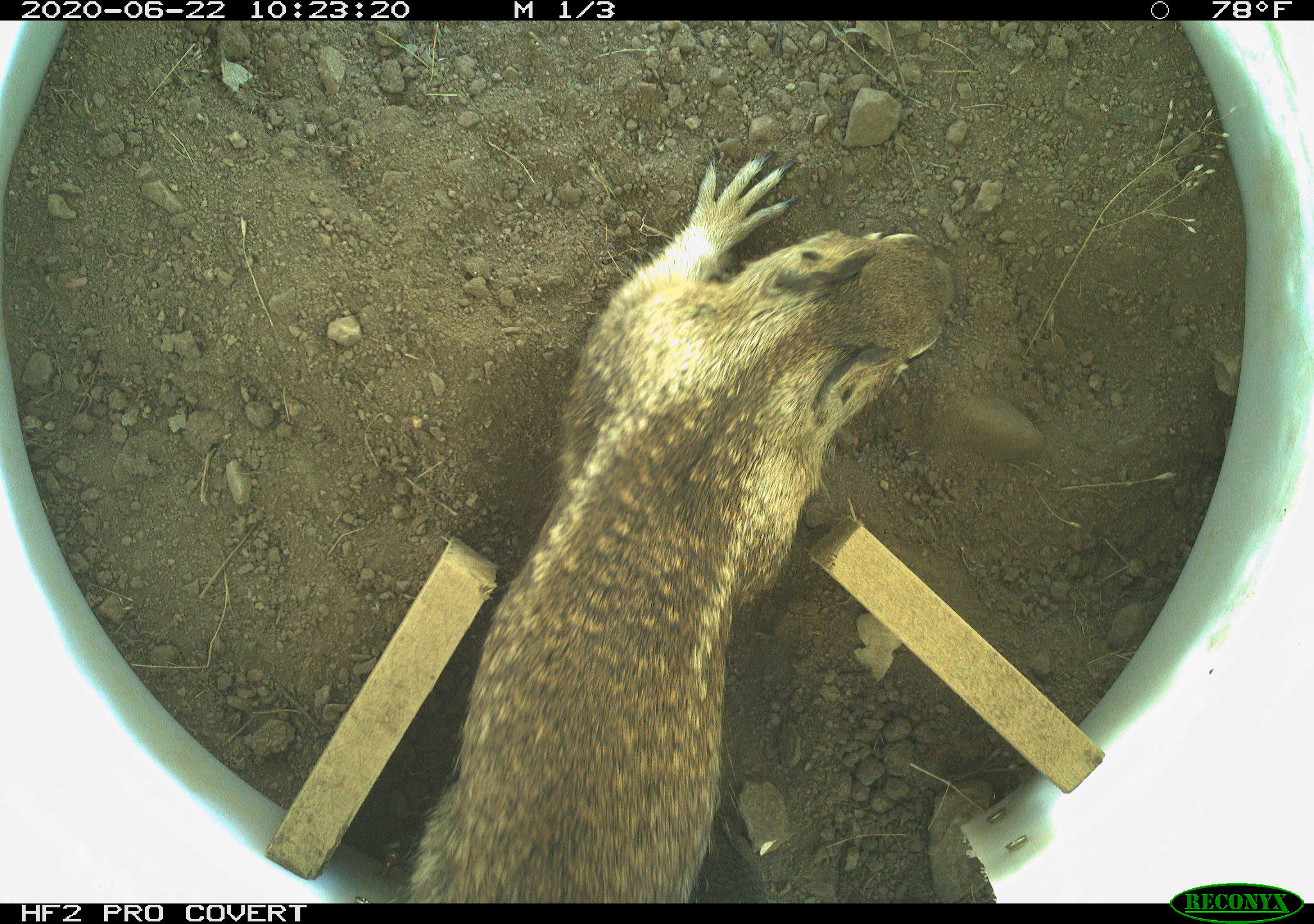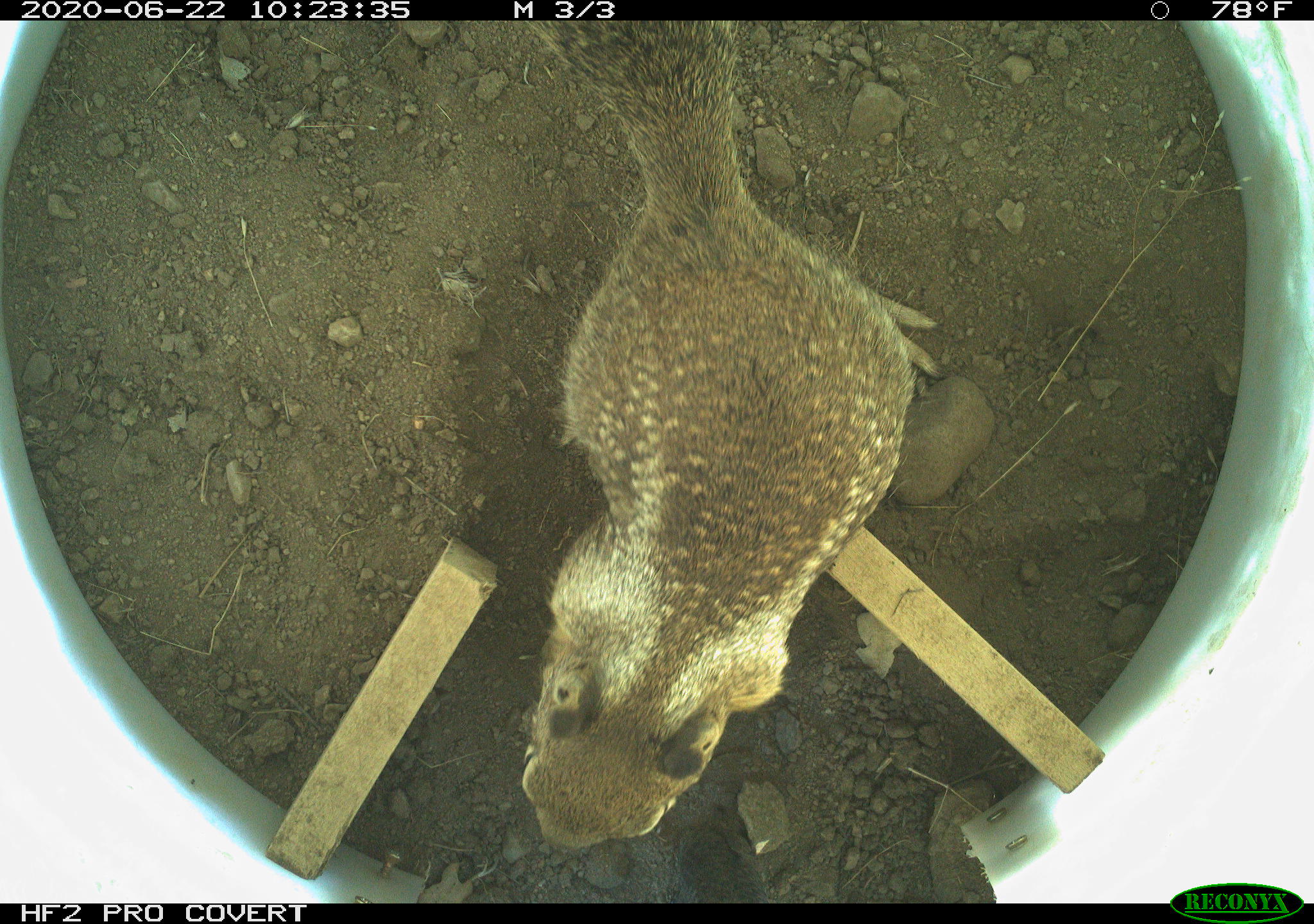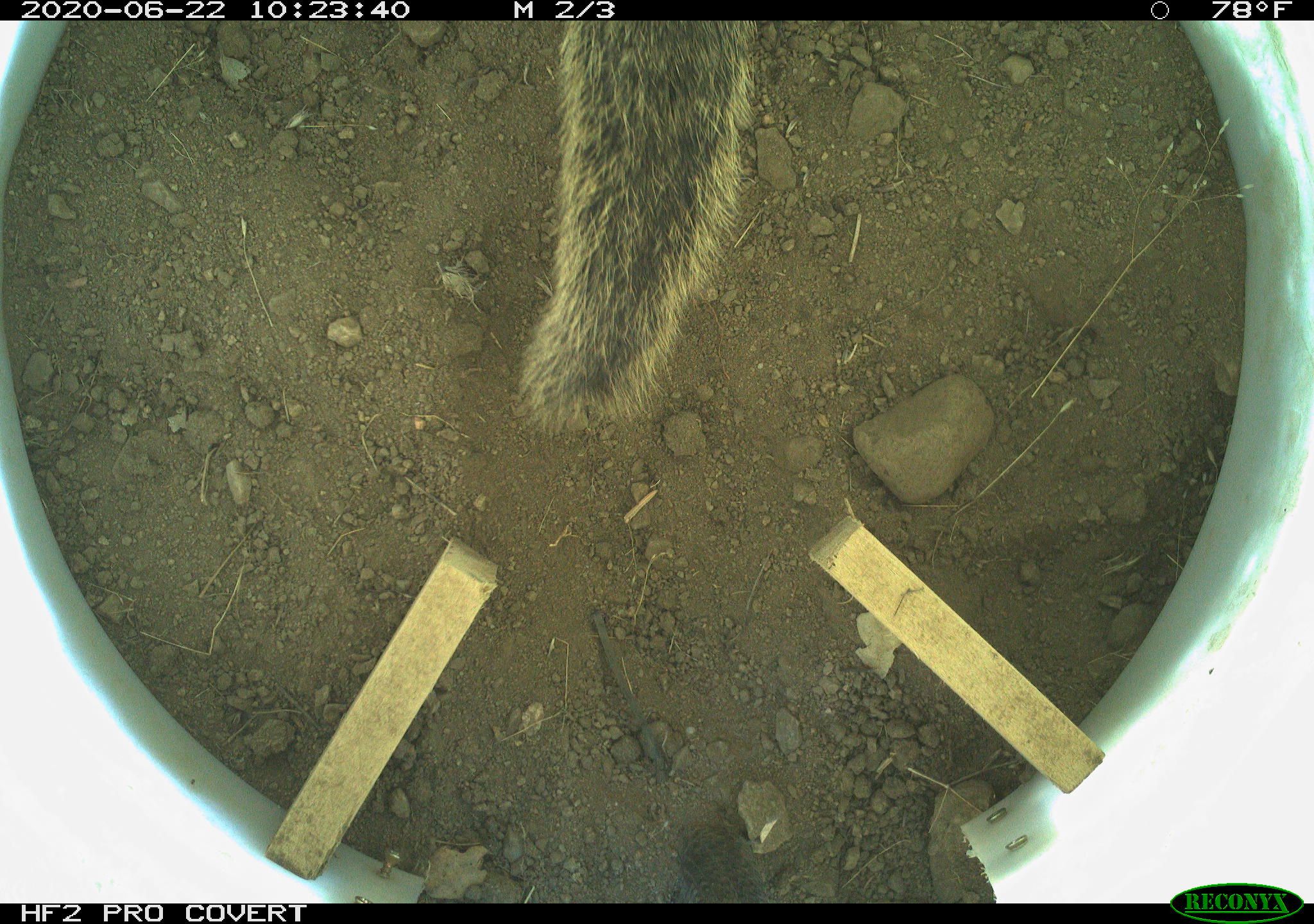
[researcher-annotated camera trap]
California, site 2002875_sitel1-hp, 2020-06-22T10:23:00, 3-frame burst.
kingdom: Animalia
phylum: Chordata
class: Mammalia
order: Rodentia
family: Sciuridae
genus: Otospermophilus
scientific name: Otospermophilus beecheyi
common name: california ground squirrel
California ground squirrel (Otospermophilus beecheyi).